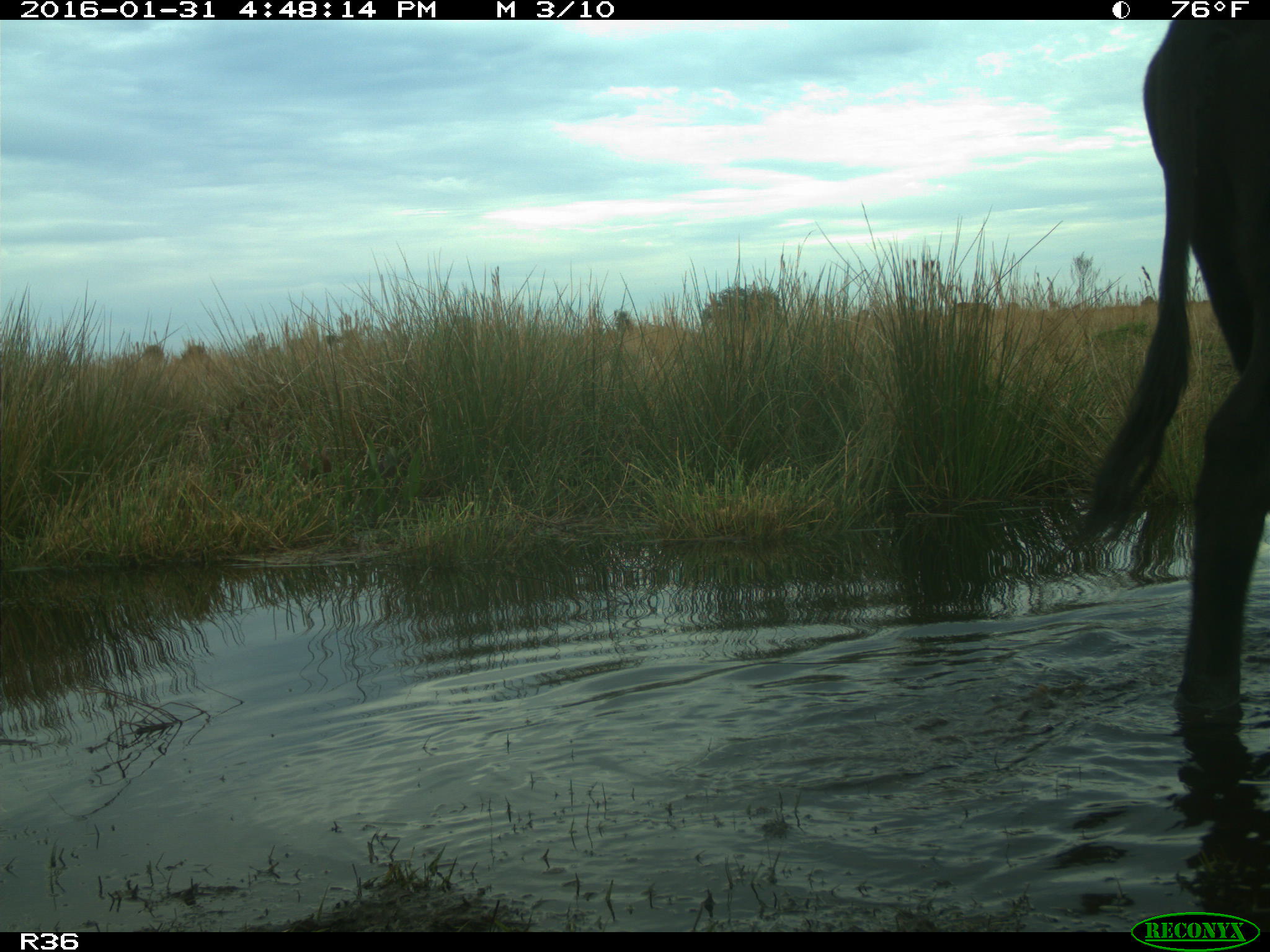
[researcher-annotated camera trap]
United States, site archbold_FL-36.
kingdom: Animalia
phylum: Chordata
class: Mammalia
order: Artiodactyla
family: Bovidae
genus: Bos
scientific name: Bos taurus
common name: domestic cow